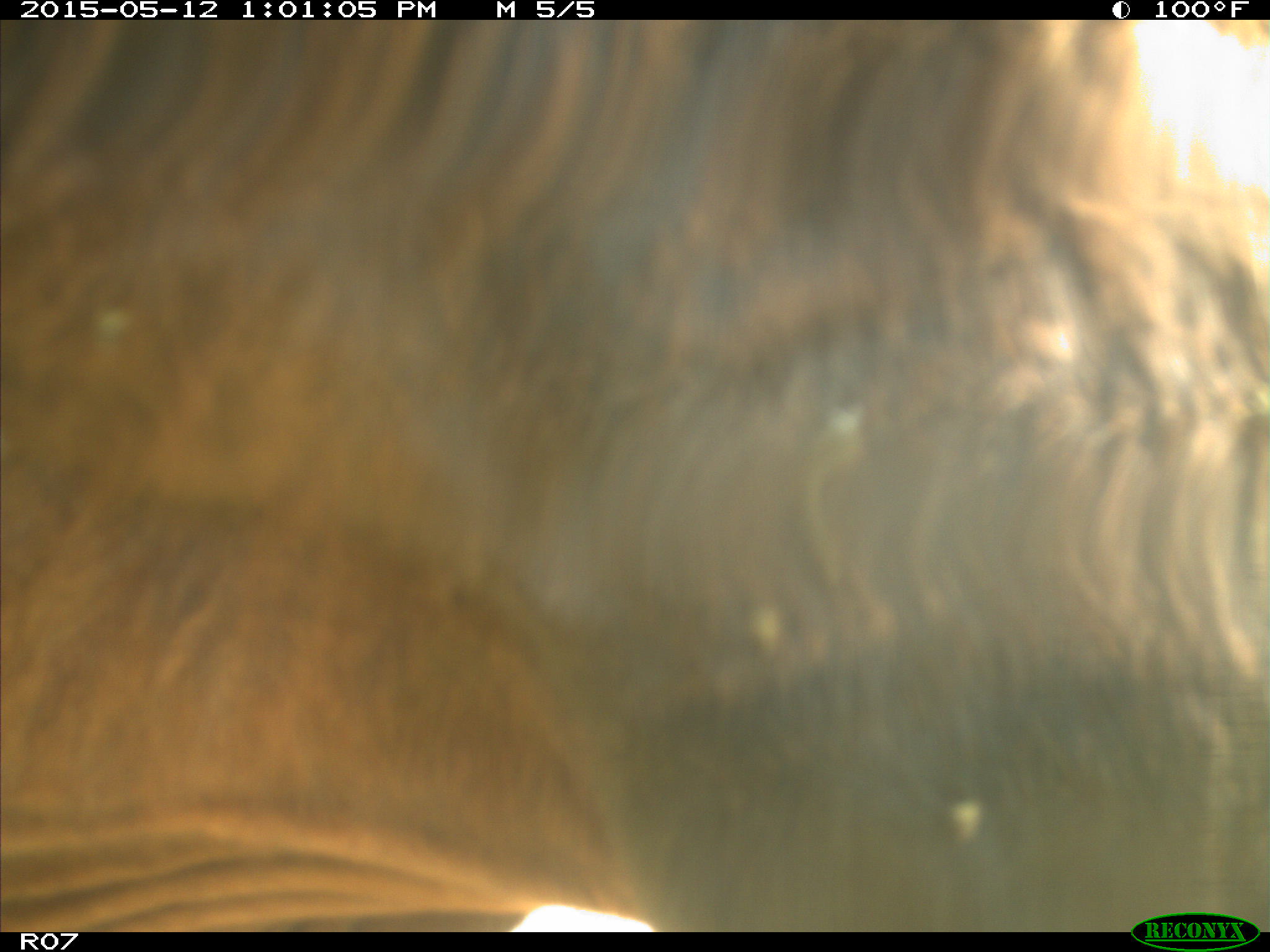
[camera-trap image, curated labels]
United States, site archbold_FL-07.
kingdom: Animalia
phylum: Chordata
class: Mammalia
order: Artiodactyla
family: Bovidae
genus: Bos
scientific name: Bos taurus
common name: domestic cow